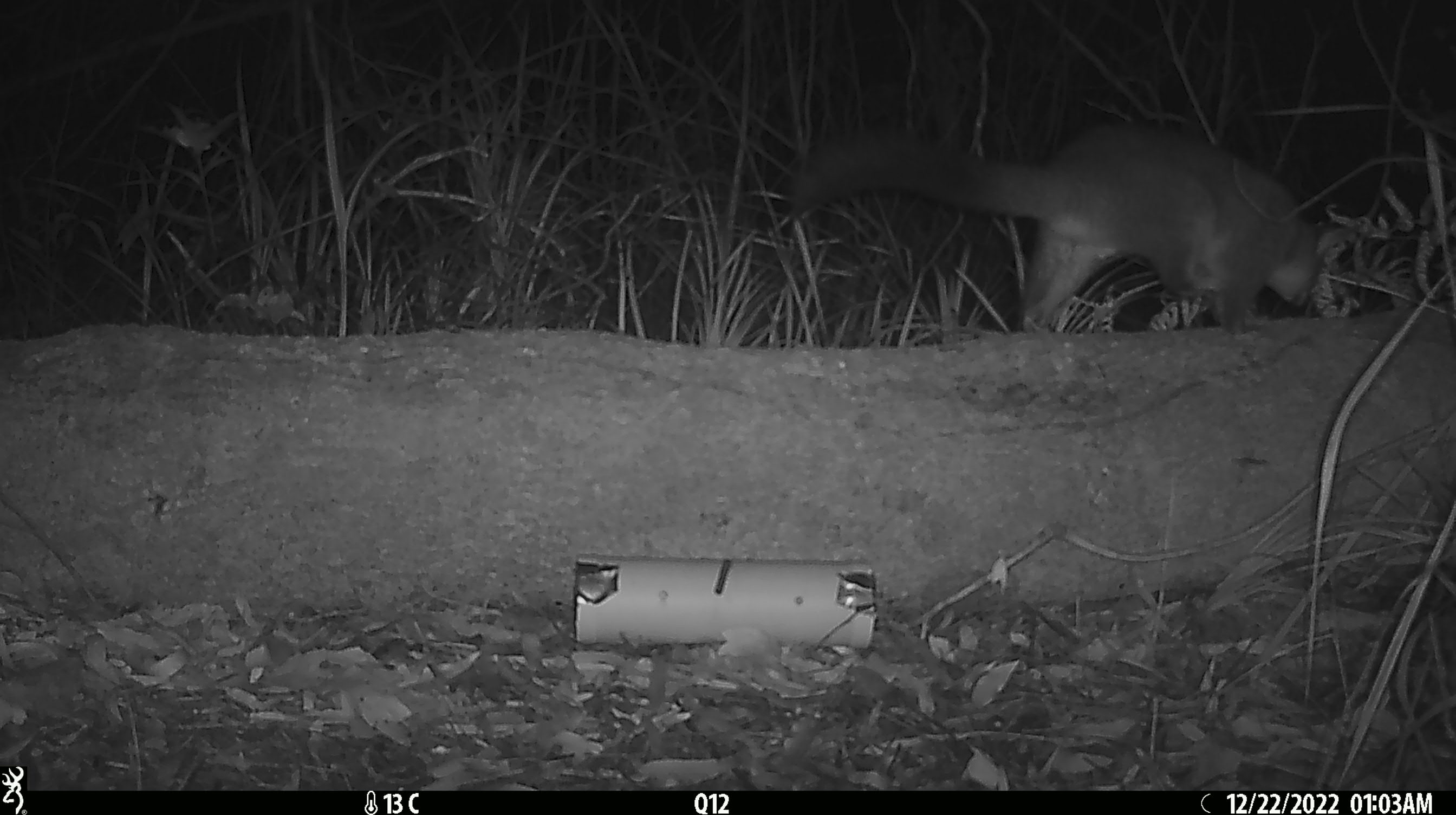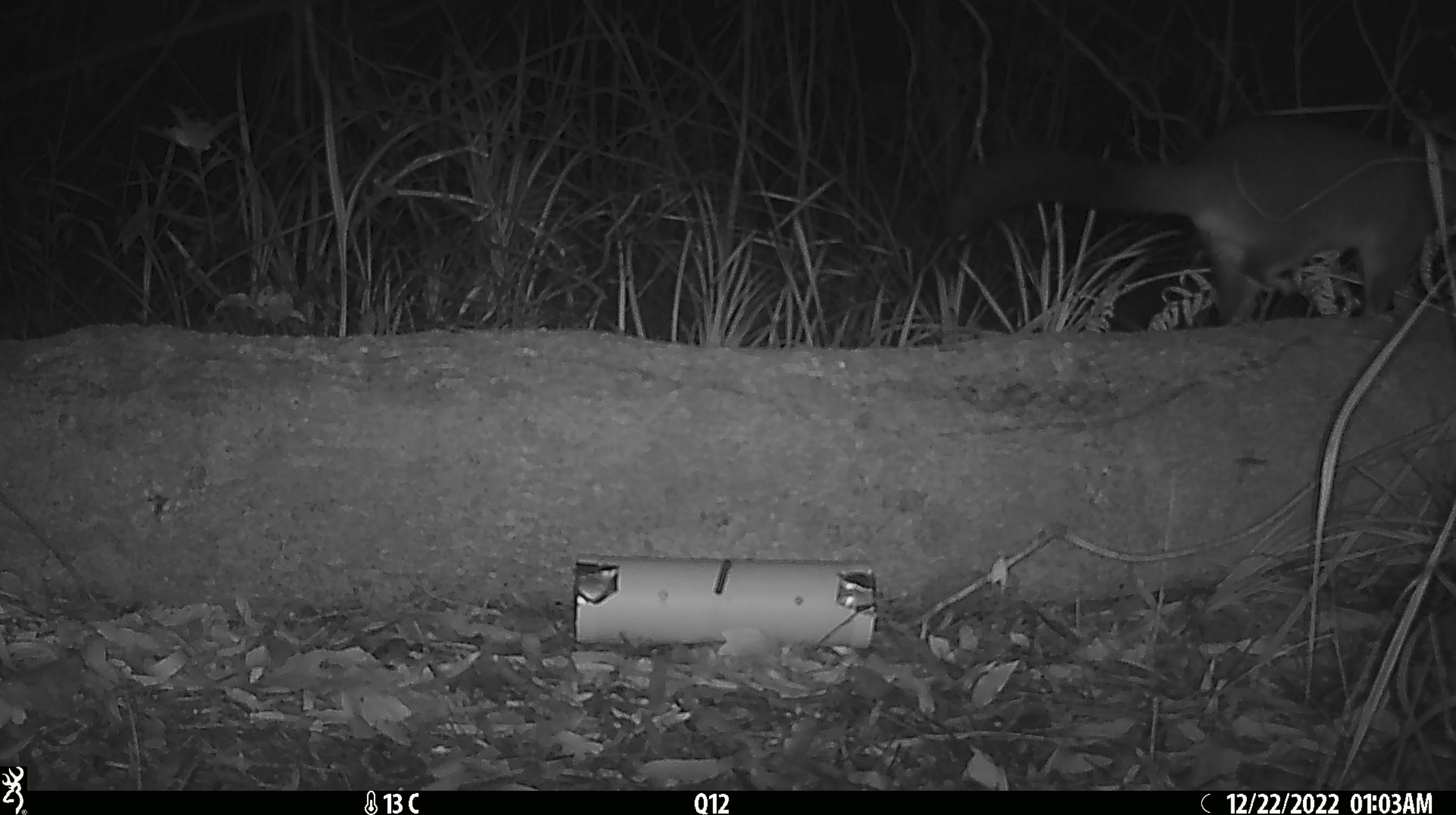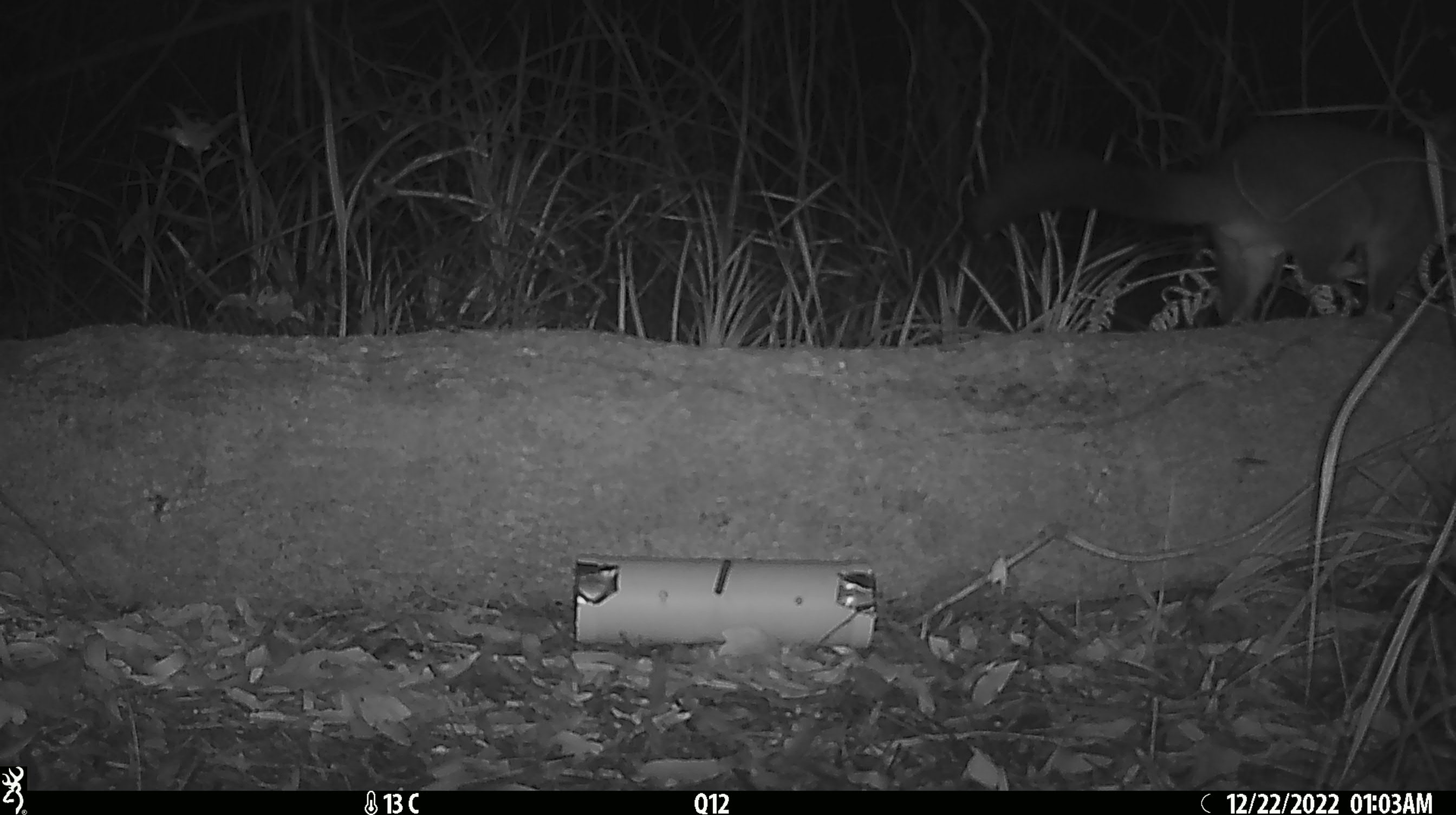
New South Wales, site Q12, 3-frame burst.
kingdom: Animalia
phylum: Chordata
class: Mammalia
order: Diprotodontia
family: Phalangeridae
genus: Trichosurus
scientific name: Trichosurus vulpecula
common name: common brushtail possum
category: possum